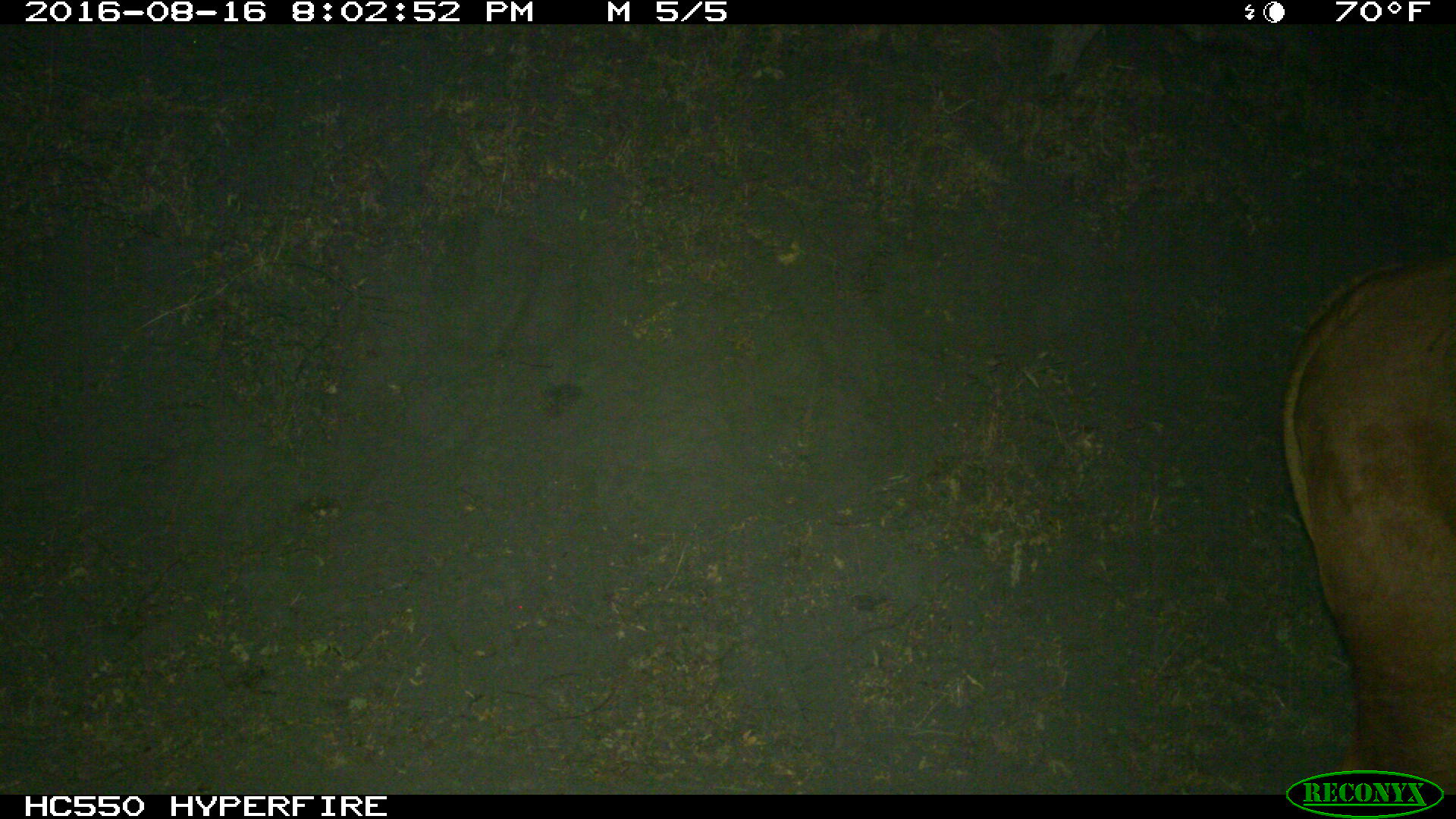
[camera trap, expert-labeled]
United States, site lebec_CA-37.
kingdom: Animalia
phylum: Chordata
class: Mammalia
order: Artiodactyla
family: Bovidae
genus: Bos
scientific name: Bos taurus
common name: domestic cow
Bos taurus (domestic cow).